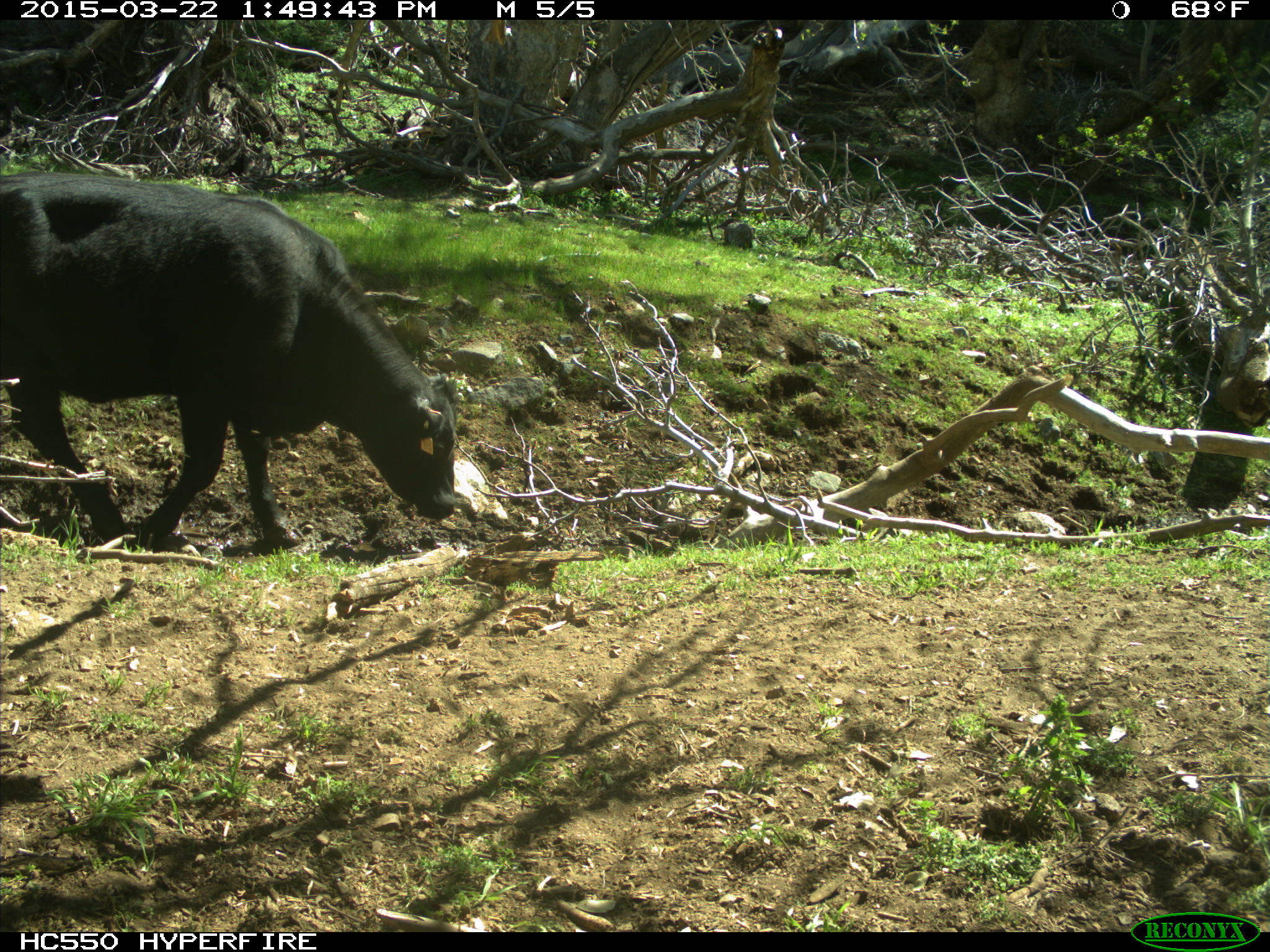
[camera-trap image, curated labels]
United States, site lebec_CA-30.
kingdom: Animalia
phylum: Chordata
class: Mammalia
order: Artiodactyla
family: Bovidae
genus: Bos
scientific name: Bos taurus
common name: domestic cow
Bos taurus (domestic cow).